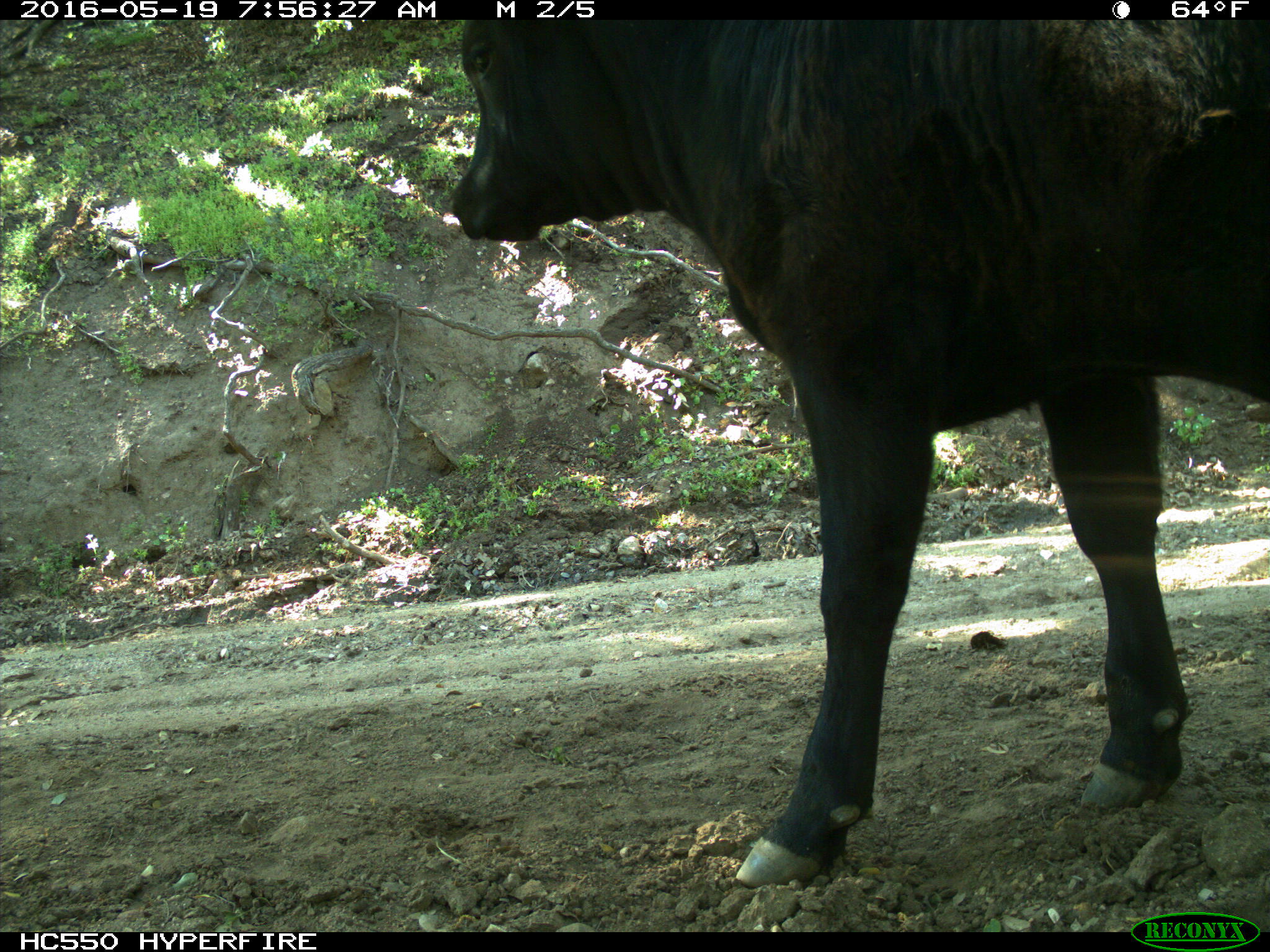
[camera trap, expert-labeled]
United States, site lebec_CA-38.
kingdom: Animalia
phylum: Chordata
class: Mammalia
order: Artiodactyla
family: Bovidae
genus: Bos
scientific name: Bos taurus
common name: domestic cow